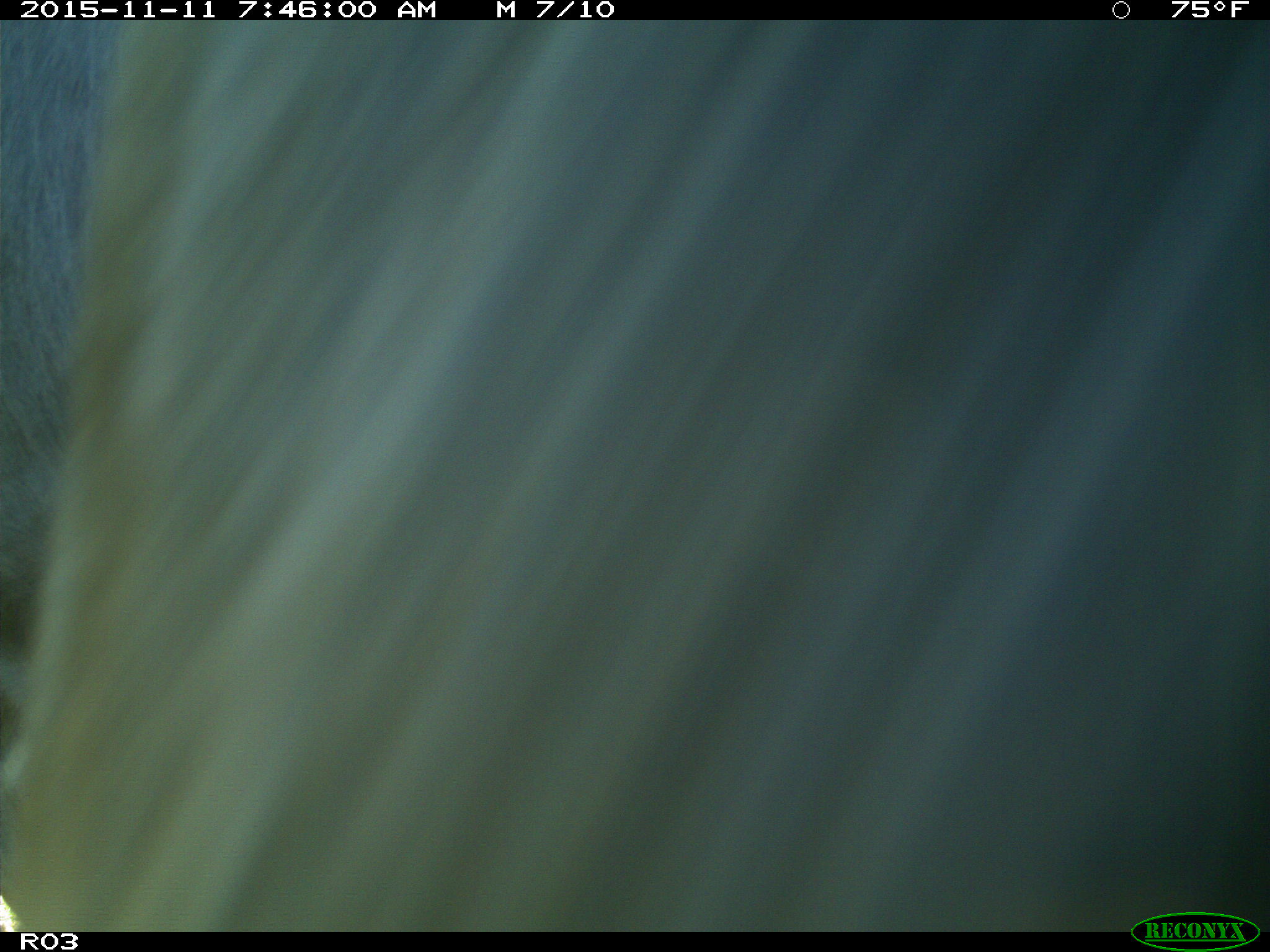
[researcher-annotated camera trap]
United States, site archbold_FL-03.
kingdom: Animalia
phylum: Chordata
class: Mammalia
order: Artiodactyla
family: Bovidae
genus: Bos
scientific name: Bos taurus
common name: domestic cow